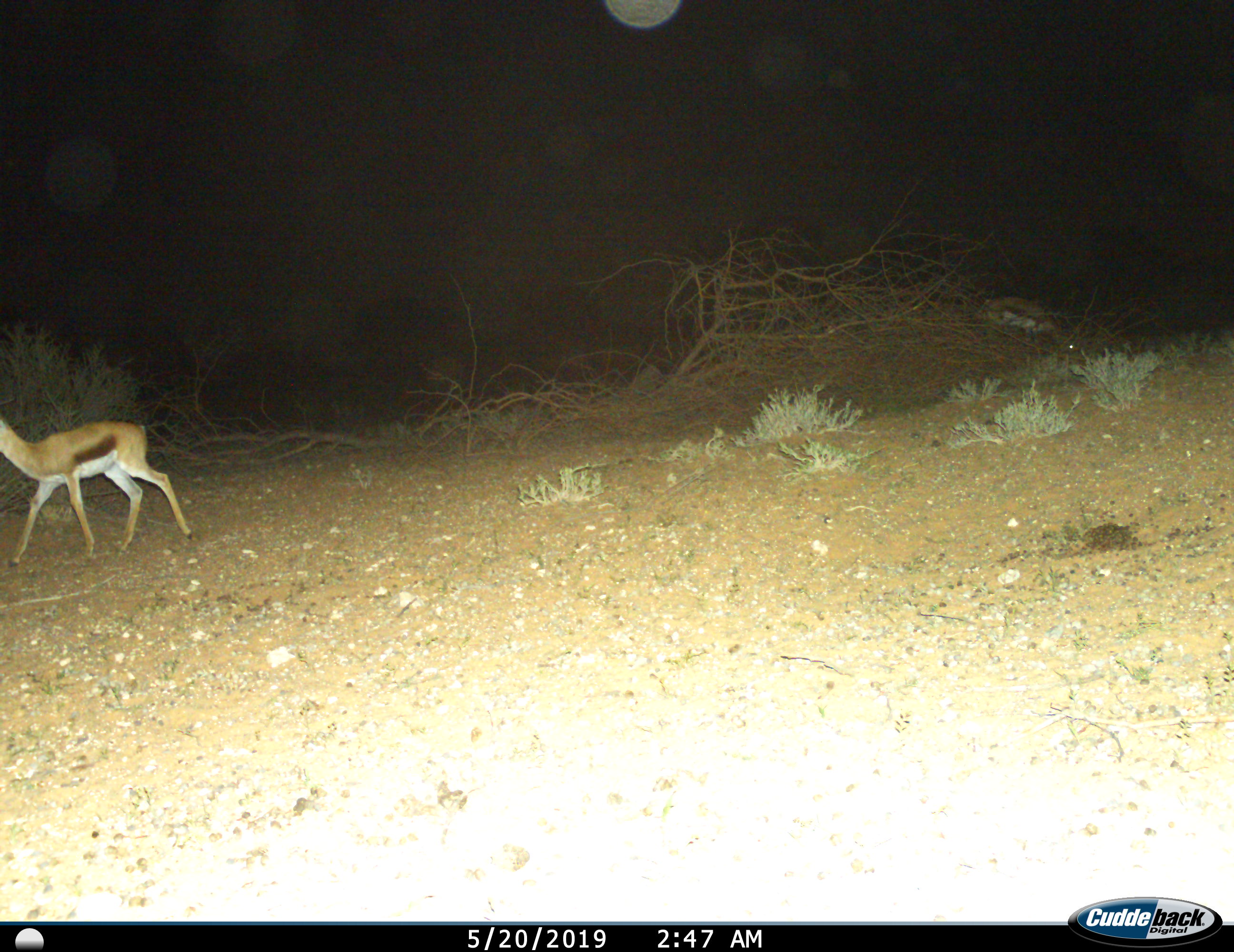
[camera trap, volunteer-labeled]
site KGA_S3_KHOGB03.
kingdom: Animalia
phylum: Chordata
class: Mammalia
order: Artiodactyla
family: Bovidae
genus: Antidorcas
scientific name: Antidorcas marsupialis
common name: springbok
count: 1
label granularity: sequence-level